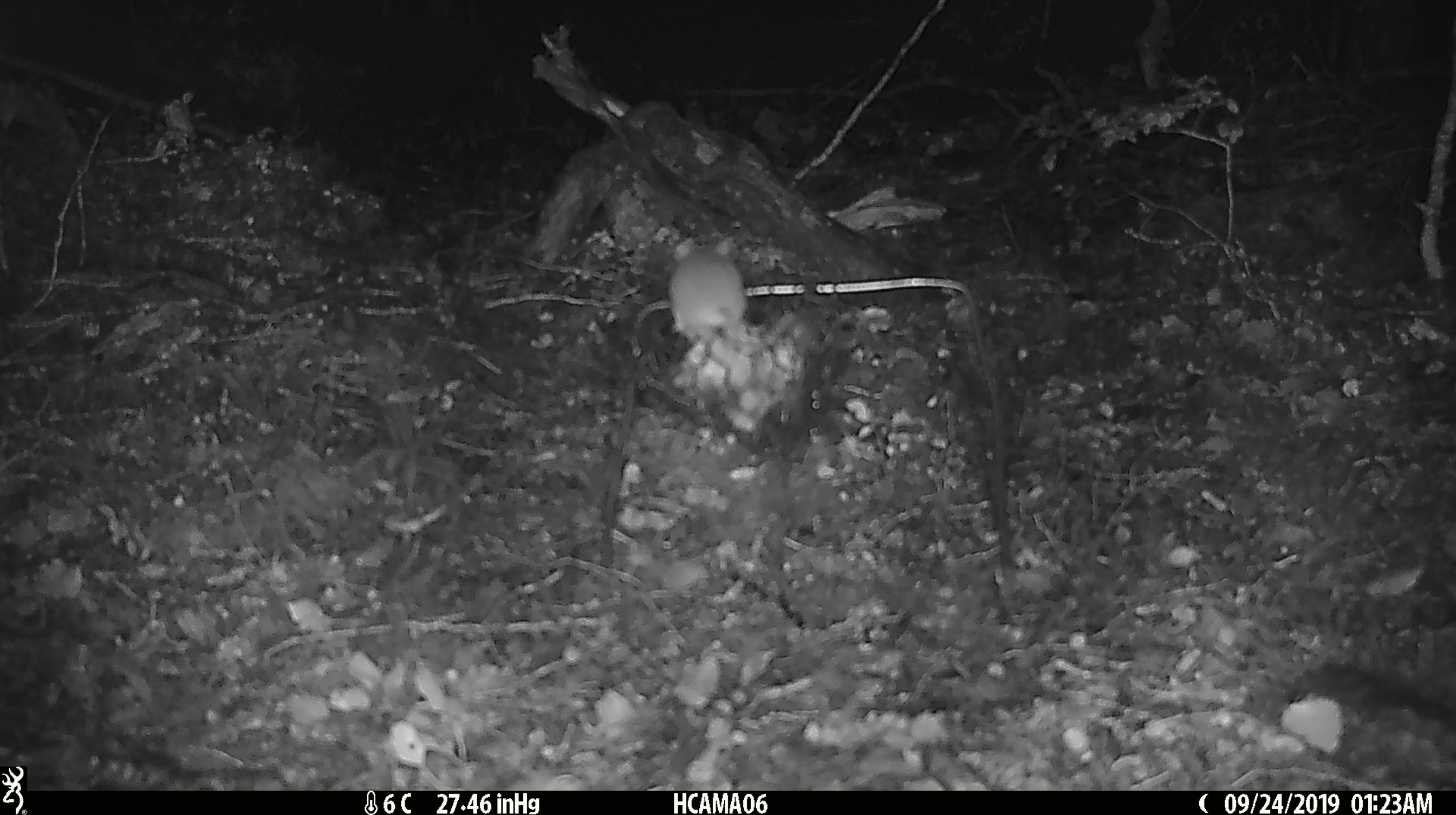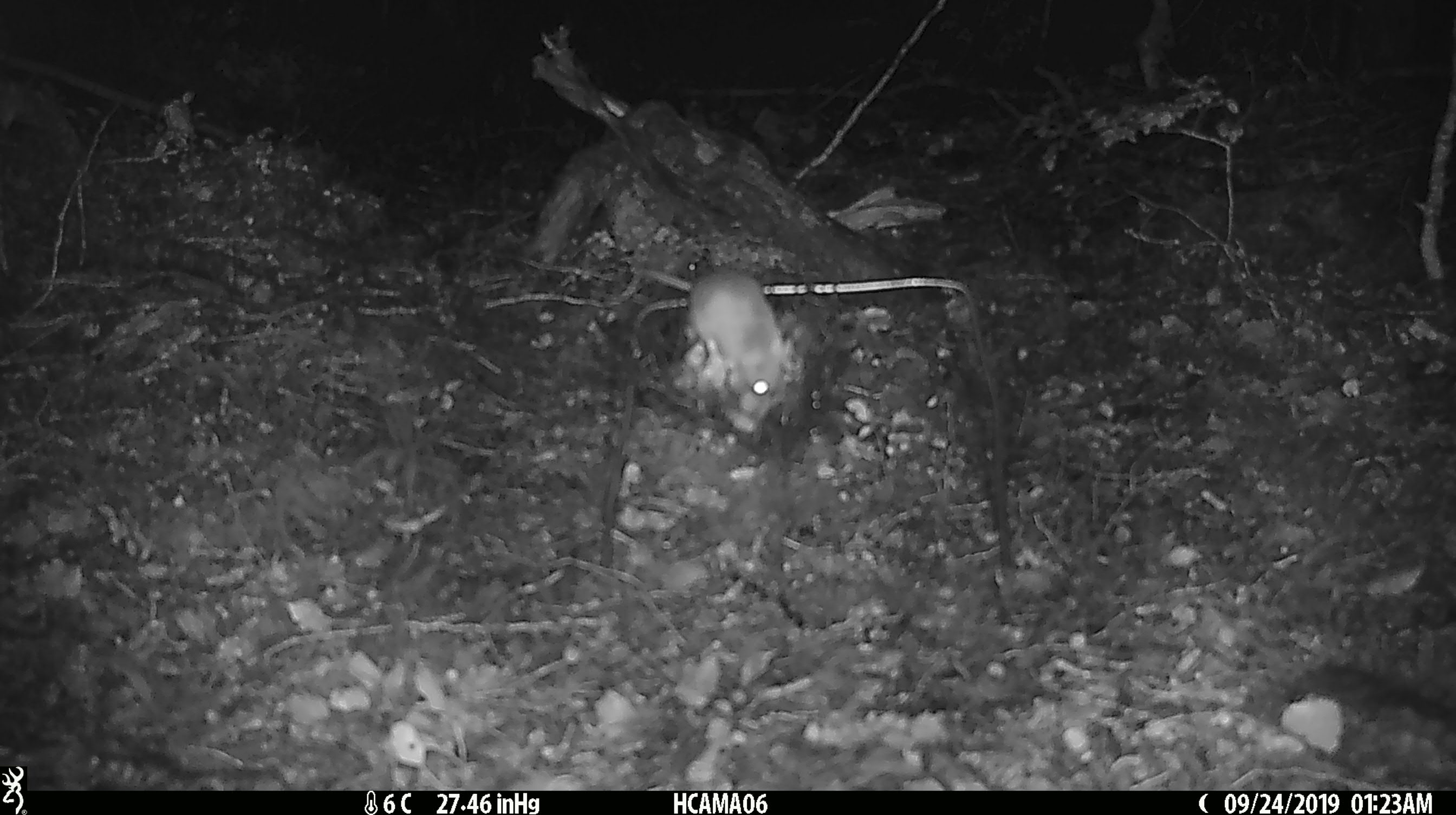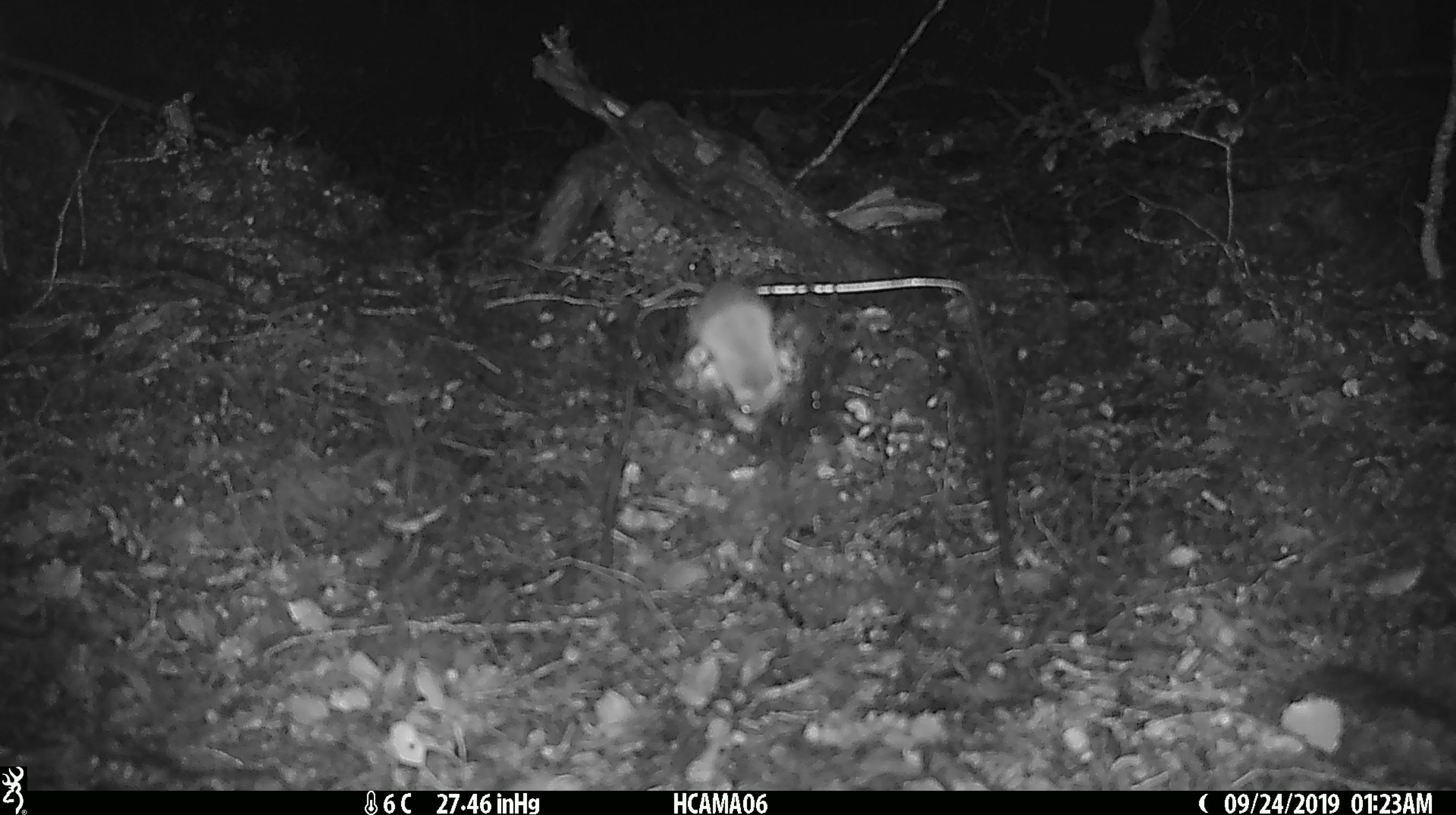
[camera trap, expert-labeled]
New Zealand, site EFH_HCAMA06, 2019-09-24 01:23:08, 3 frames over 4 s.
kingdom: Animalia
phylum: Chordata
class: Mammalia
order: Rodentia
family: Muridae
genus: Mus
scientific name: Mus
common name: mouse